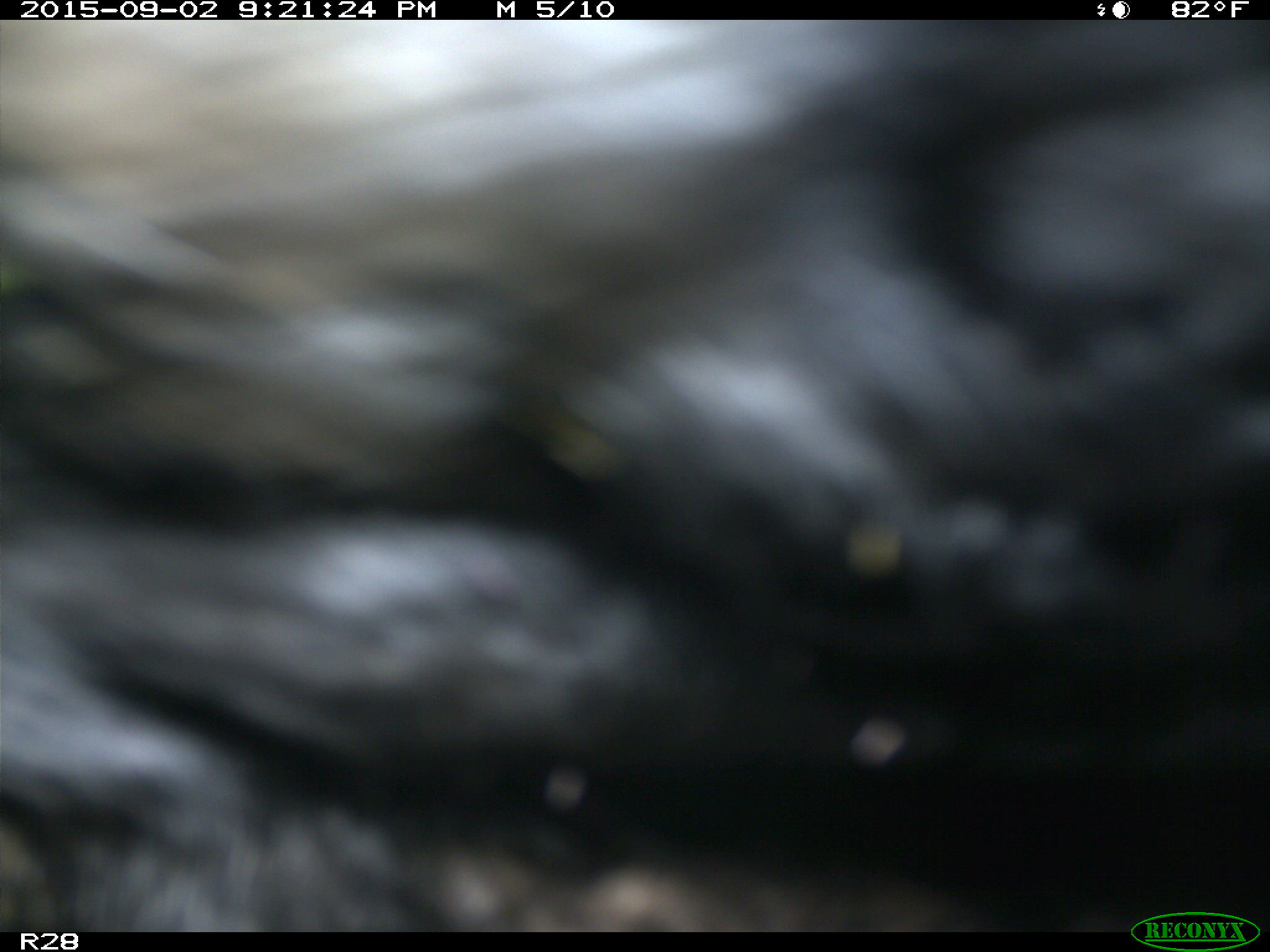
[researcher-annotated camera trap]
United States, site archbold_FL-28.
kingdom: Animalia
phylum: Chordata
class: Mammalia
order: Artiodactyla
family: Bovidae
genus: Bos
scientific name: Bos taurus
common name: domestic cow